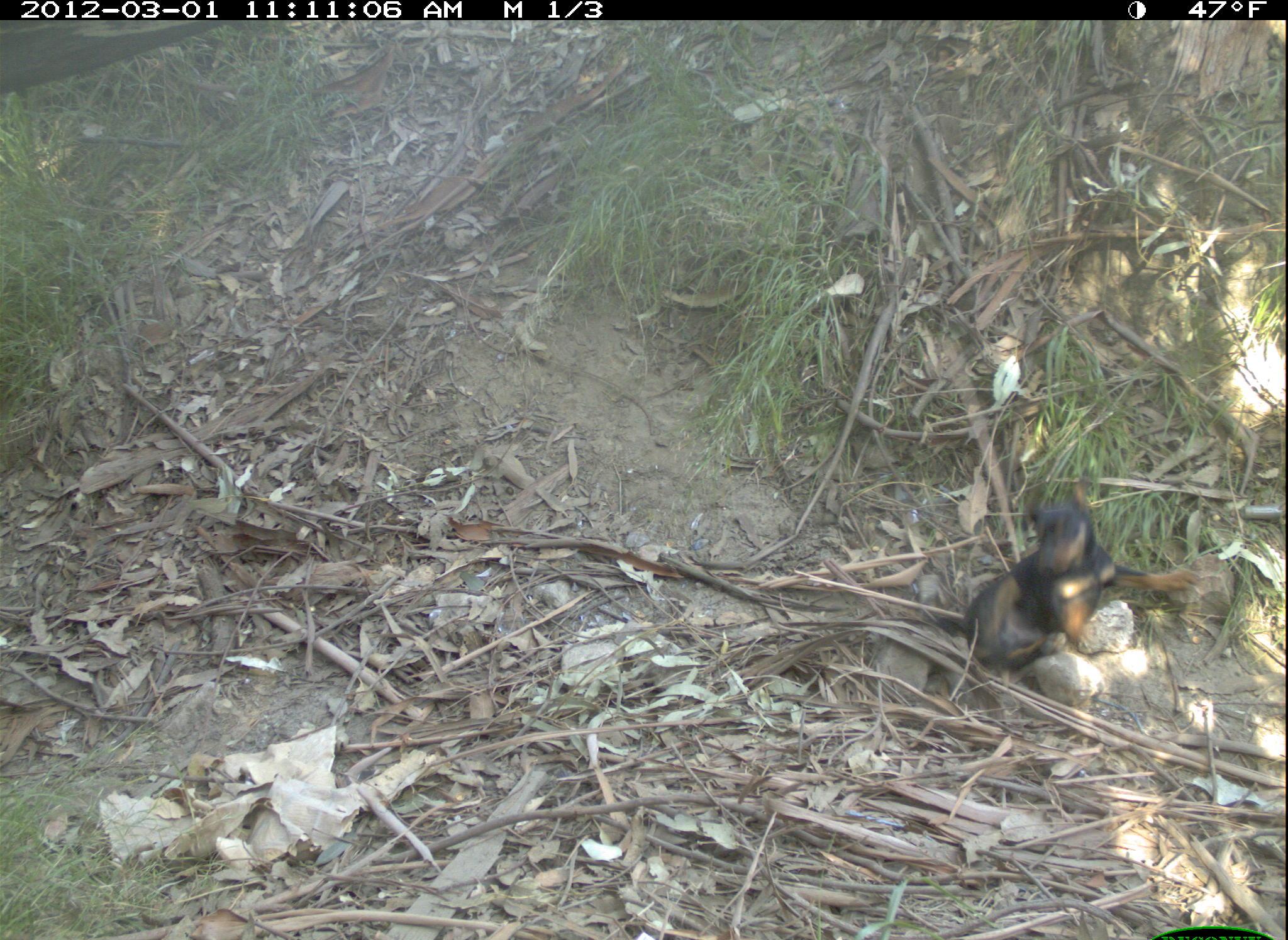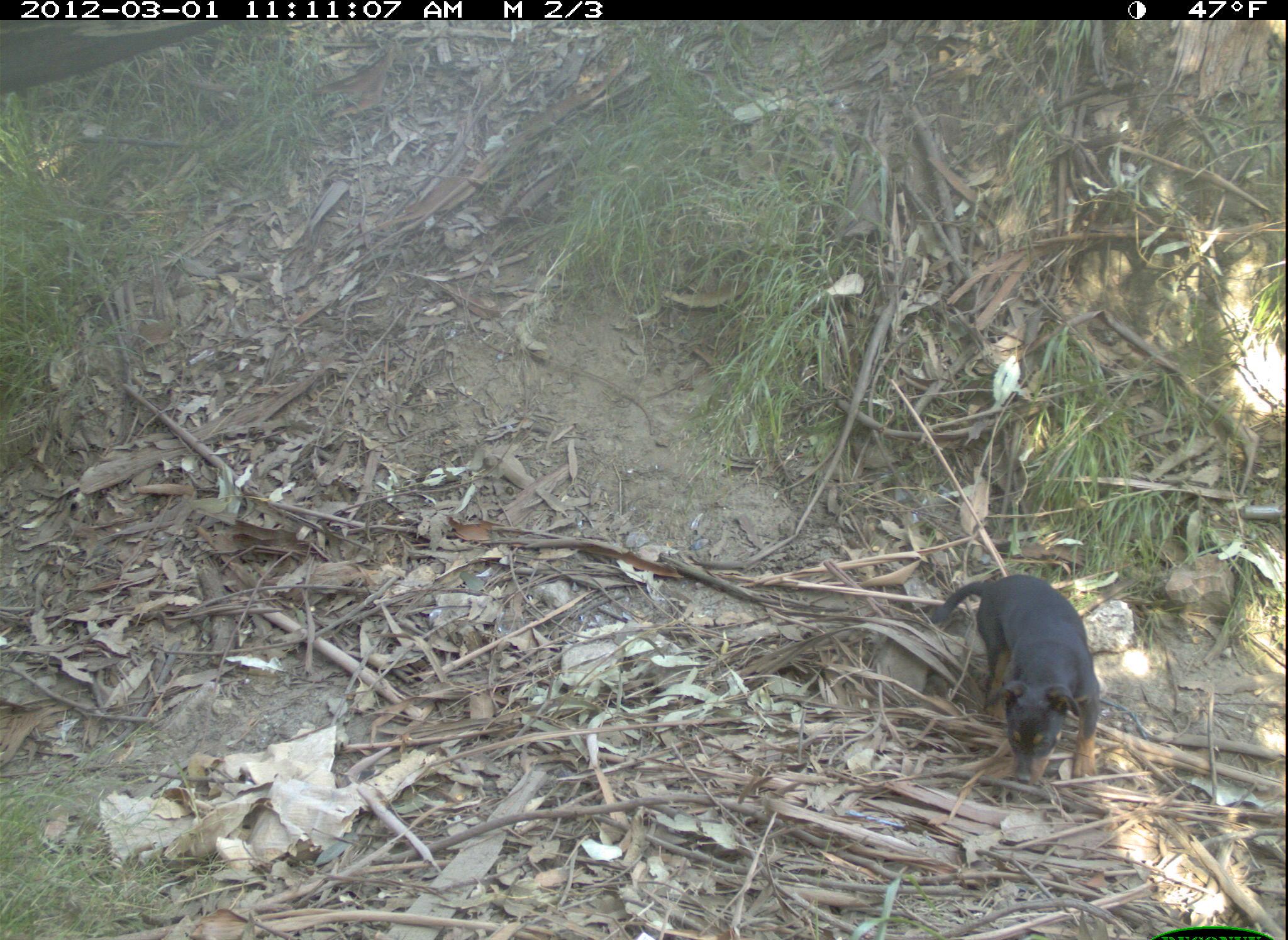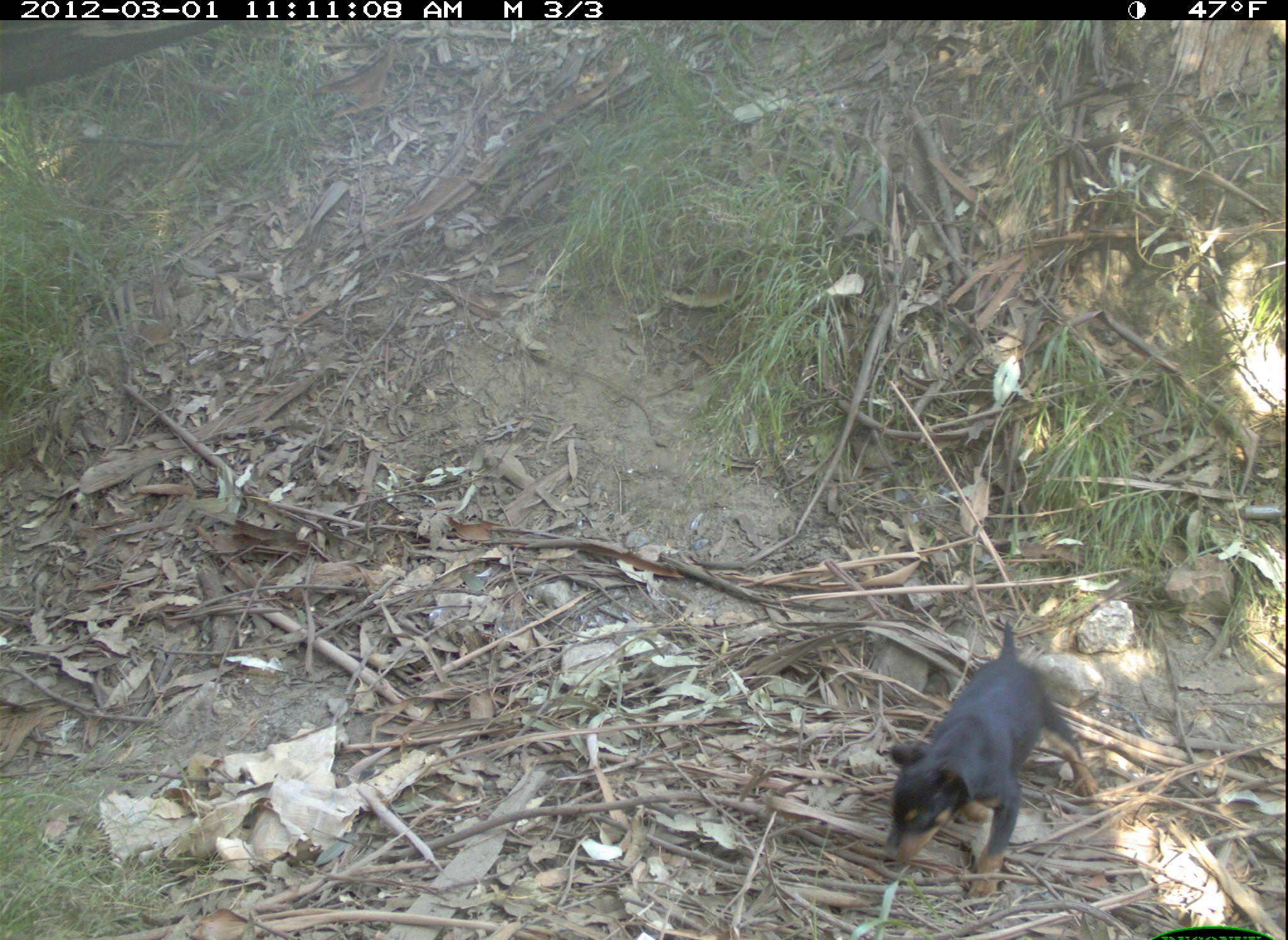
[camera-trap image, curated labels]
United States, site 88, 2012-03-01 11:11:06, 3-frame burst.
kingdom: Animalia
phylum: Chordata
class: Mammalia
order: Carnivora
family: Canidae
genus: Canis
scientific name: Canis familiaris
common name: domestic dog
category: dog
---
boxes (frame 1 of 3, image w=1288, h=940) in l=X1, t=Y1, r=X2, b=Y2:
dog: l=911, t=469, r=1224, b=707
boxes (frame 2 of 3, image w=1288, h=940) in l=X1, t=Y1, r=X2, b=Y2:
dog: l=926, t=564, r=1113, b=810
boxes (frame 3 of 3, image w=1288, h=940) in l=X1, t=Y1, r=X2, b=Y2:
dog: l=877, t=609, r=1104, b=897